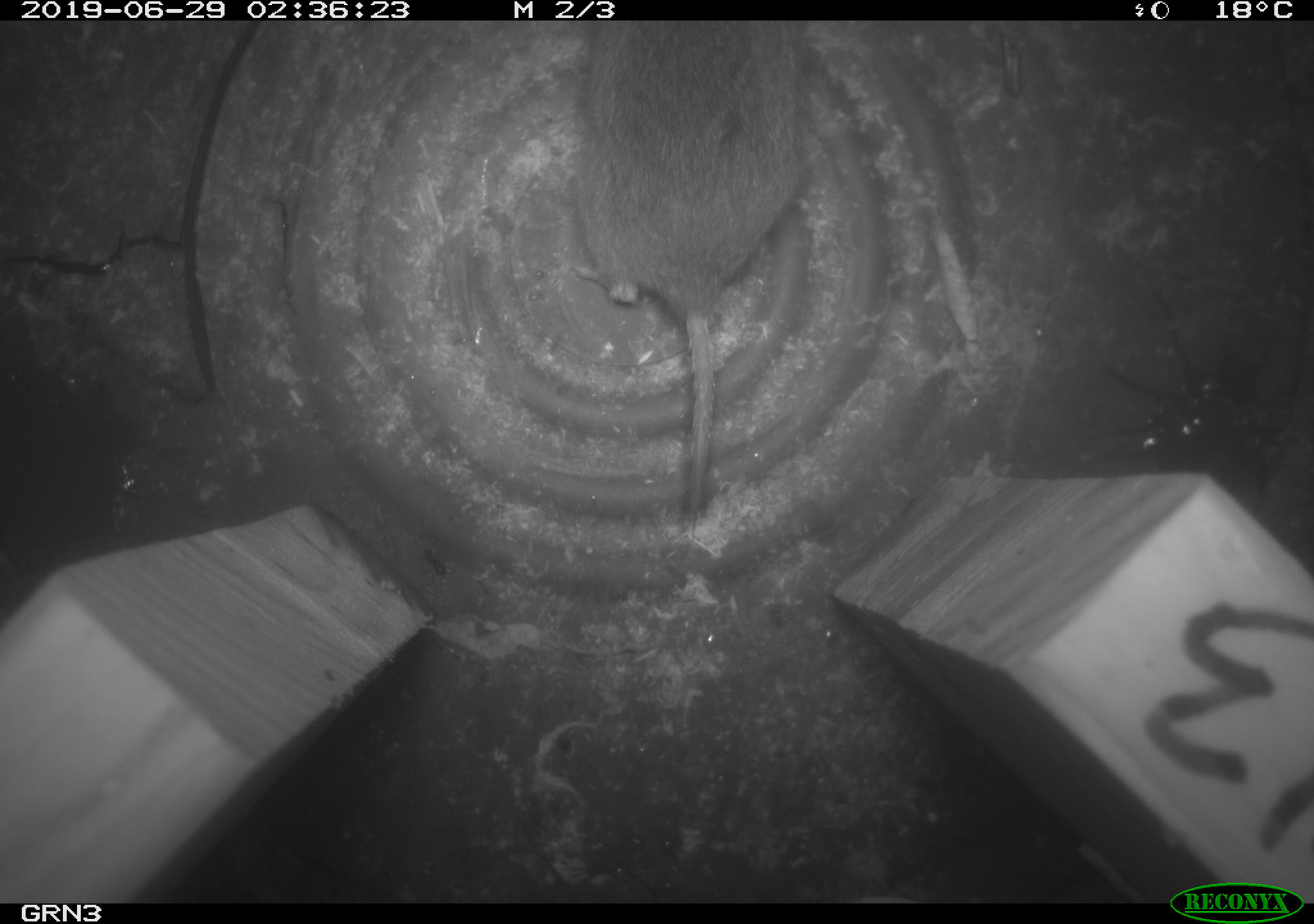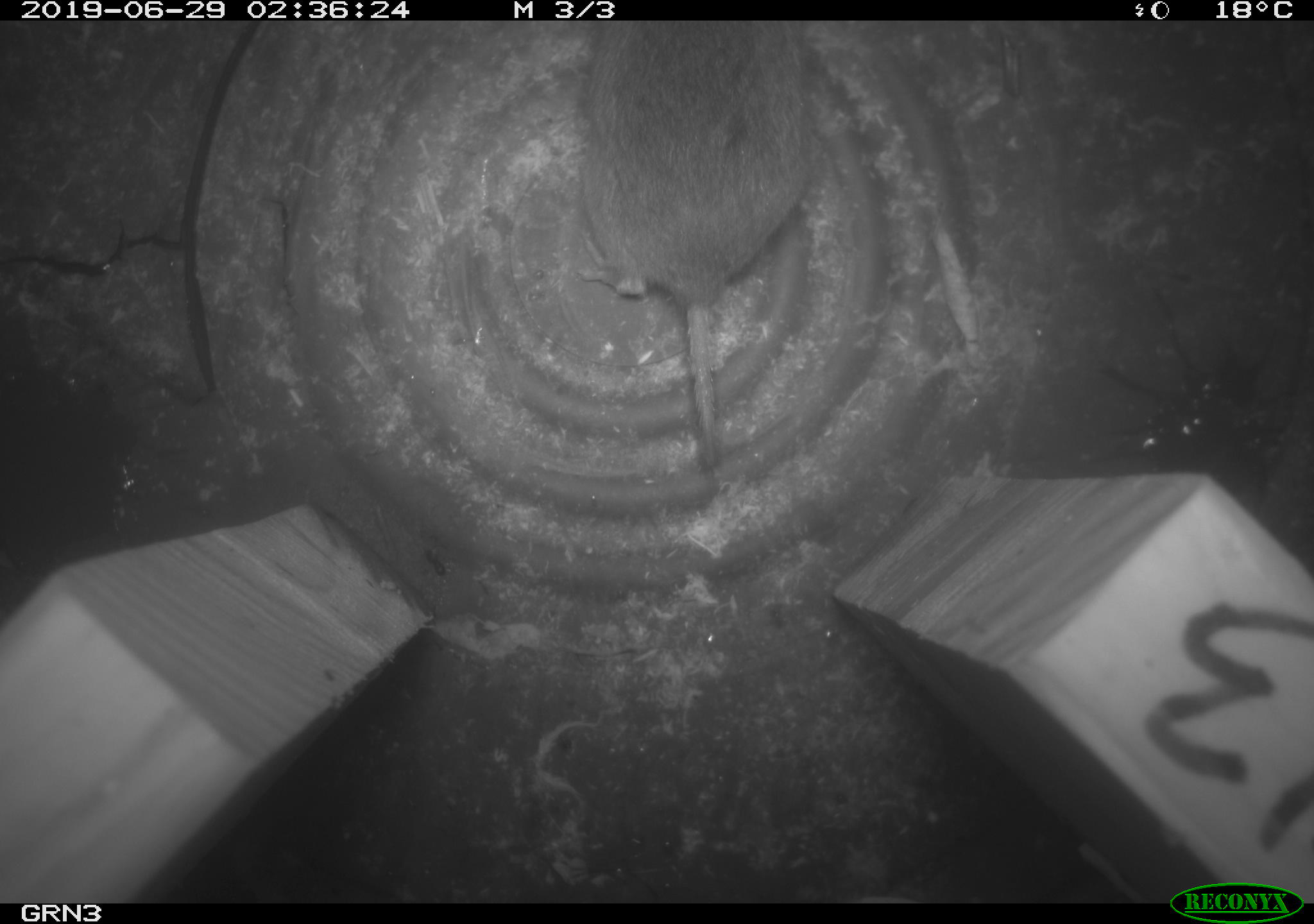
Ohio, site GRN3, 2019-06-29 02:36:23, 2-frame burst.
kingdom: Animalia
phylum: Chordata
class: Mammalia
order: Rodentia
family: Cricetidae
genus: Microtus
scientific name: Microtus pennsylvanicus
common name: meadow vole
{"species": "meadow vole (Microtus pennsylvanicus)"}